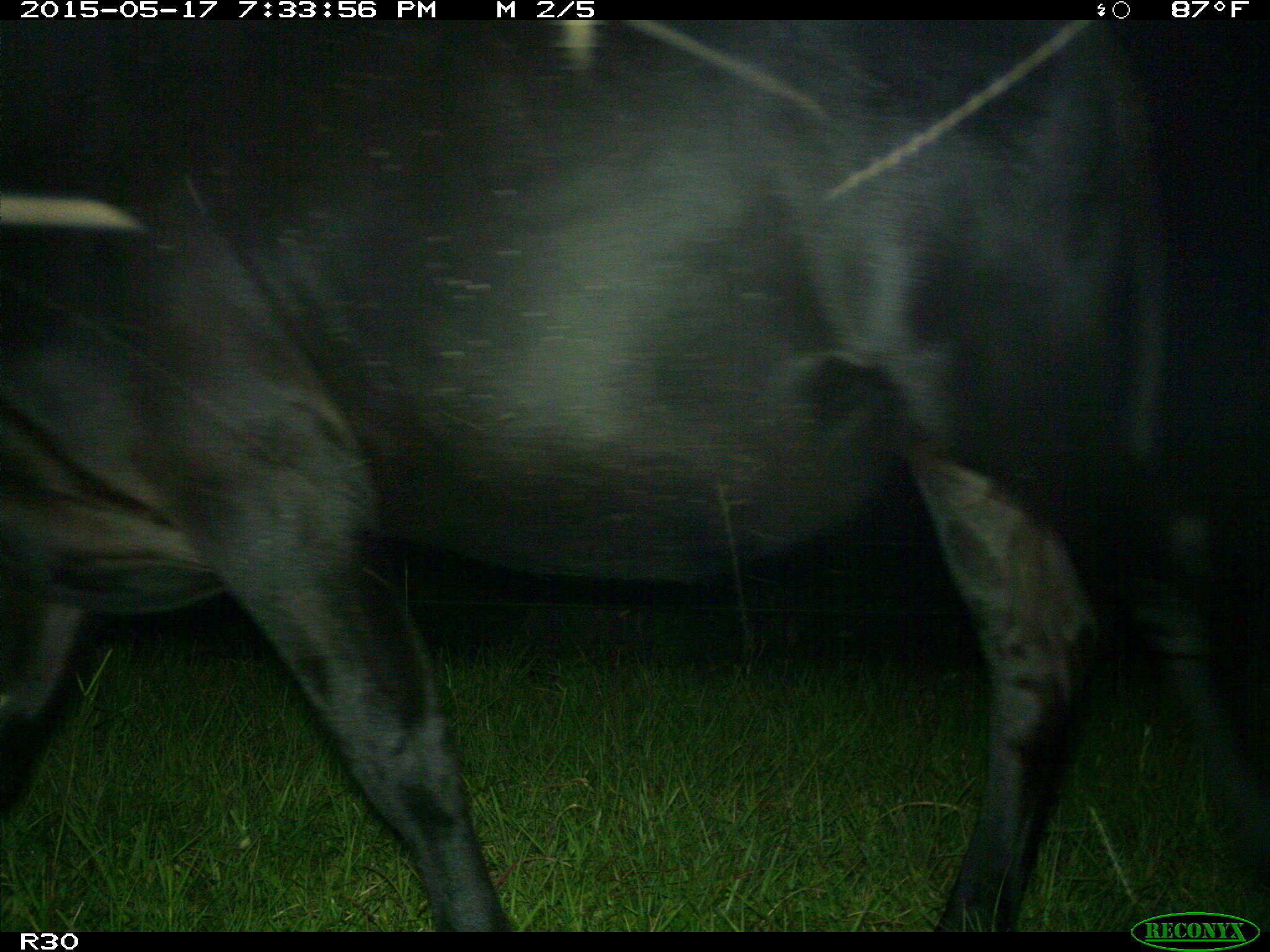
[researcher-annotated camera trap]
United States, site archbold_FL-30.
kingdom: Animalia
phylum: Chordata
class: Mammalia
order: Artiodactyla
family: Bovidae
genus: Bos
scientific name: Bos taurus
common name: domestic cow